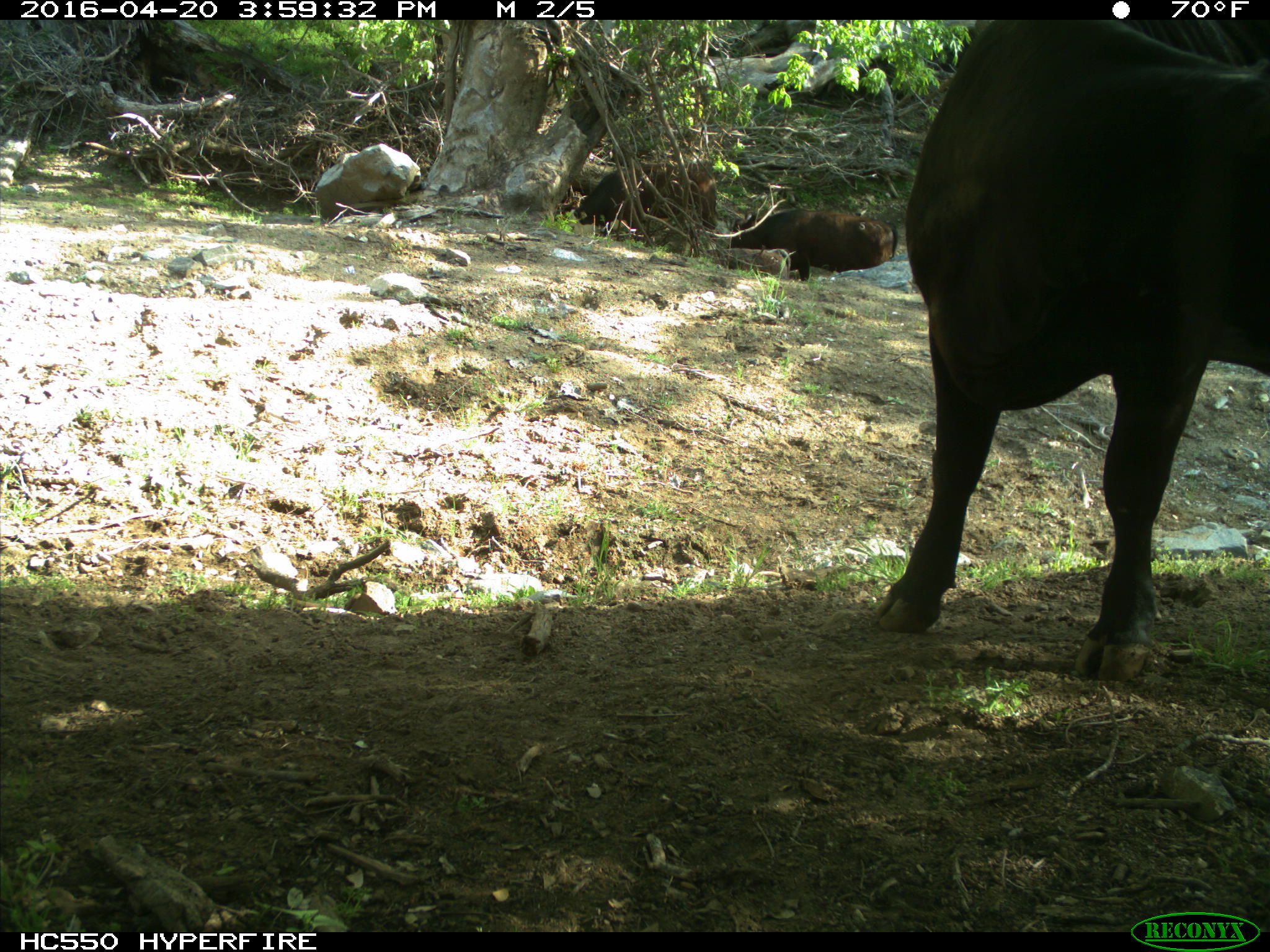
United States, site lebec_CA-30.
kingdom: Animalia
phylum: Chordata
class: Mammalia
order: Artiodactyla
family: Bovidae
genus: Bos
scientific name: Bos taurus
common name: domestic cow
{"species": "Bos taurus (domestic cow)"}